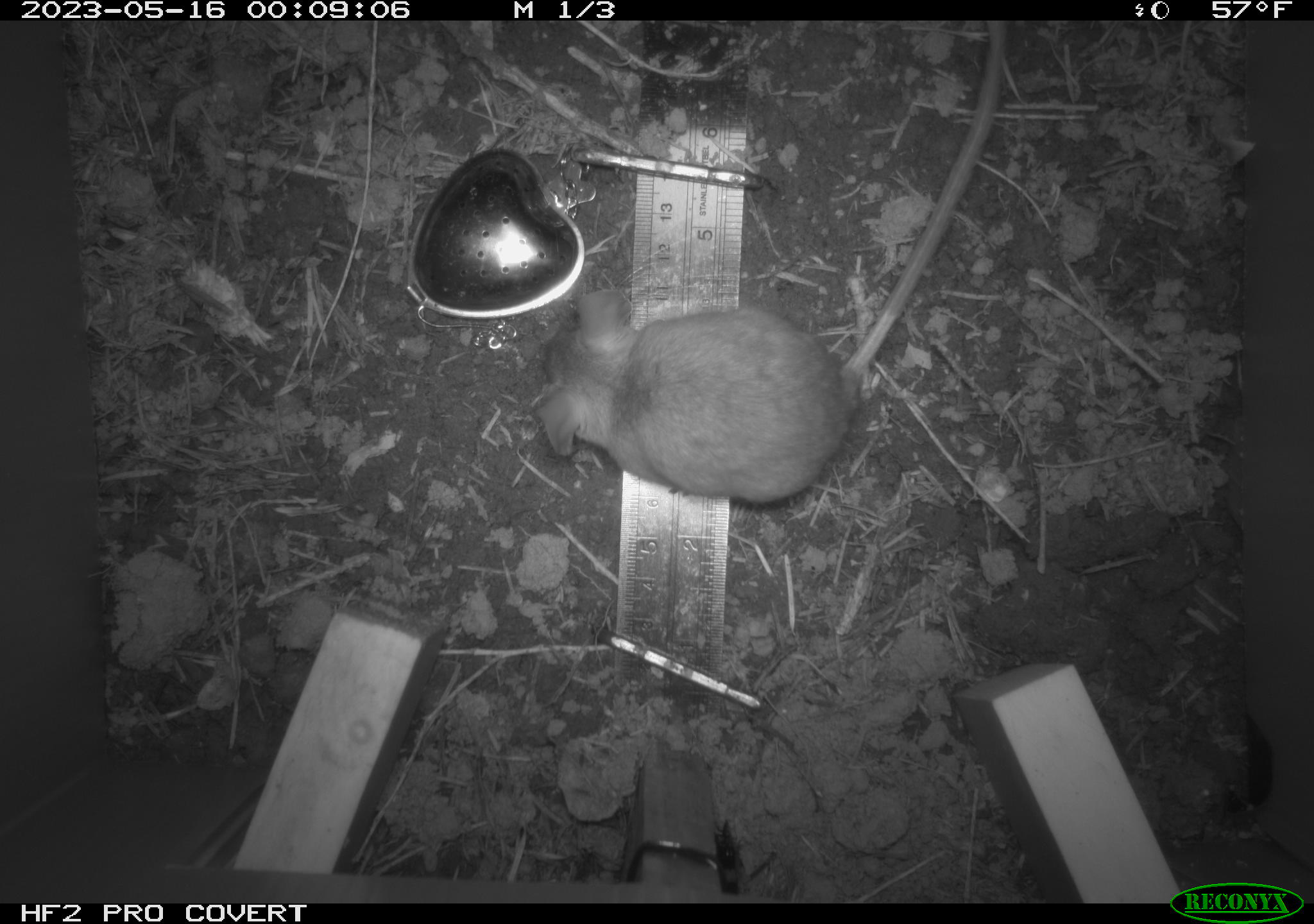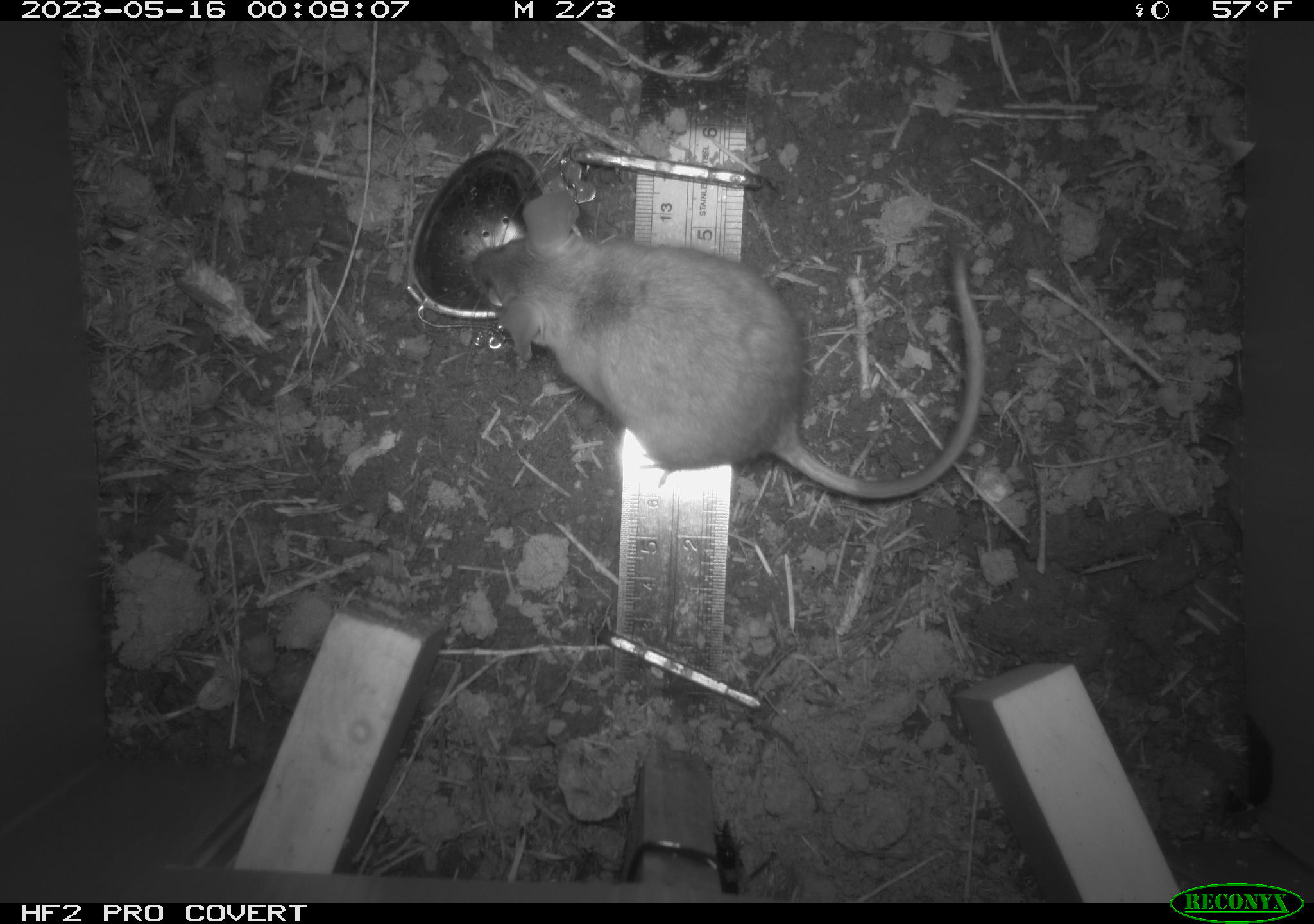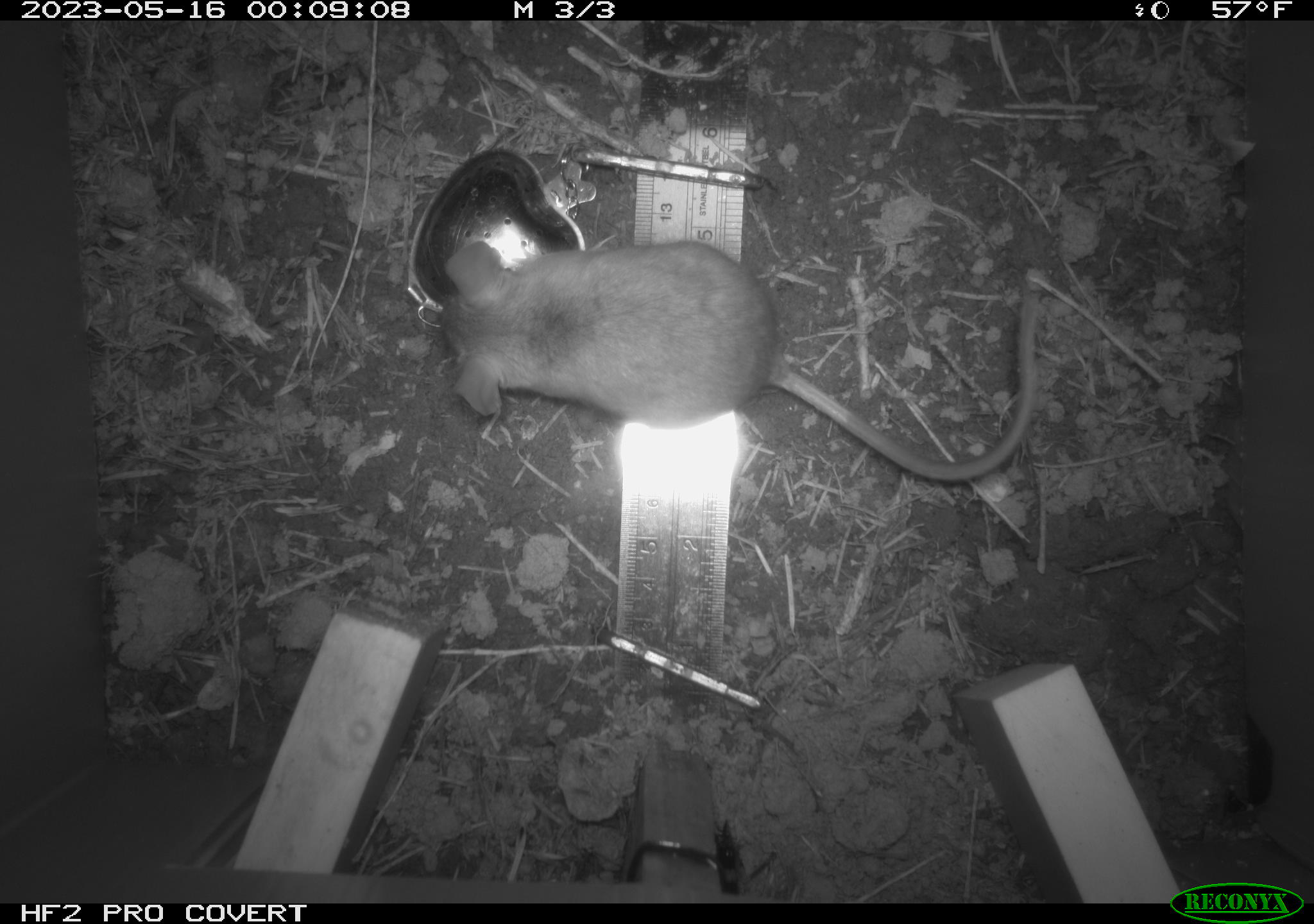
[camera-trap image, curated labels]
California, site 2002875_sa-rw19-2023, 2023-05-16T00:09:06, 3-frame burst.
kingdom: Animalia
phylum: Chordata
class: Mammalia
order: Rodentia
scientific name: Rodentia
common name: mouse species